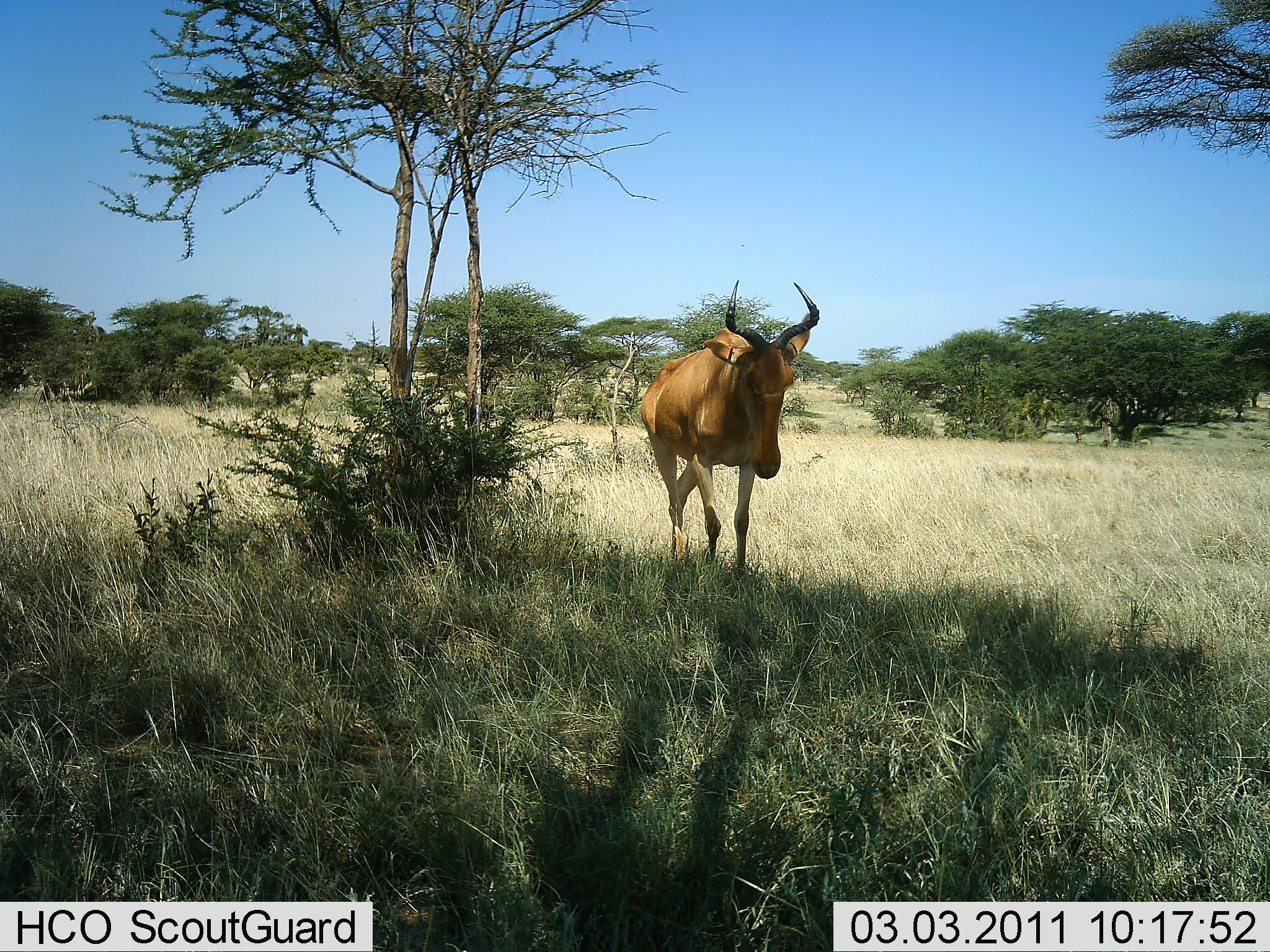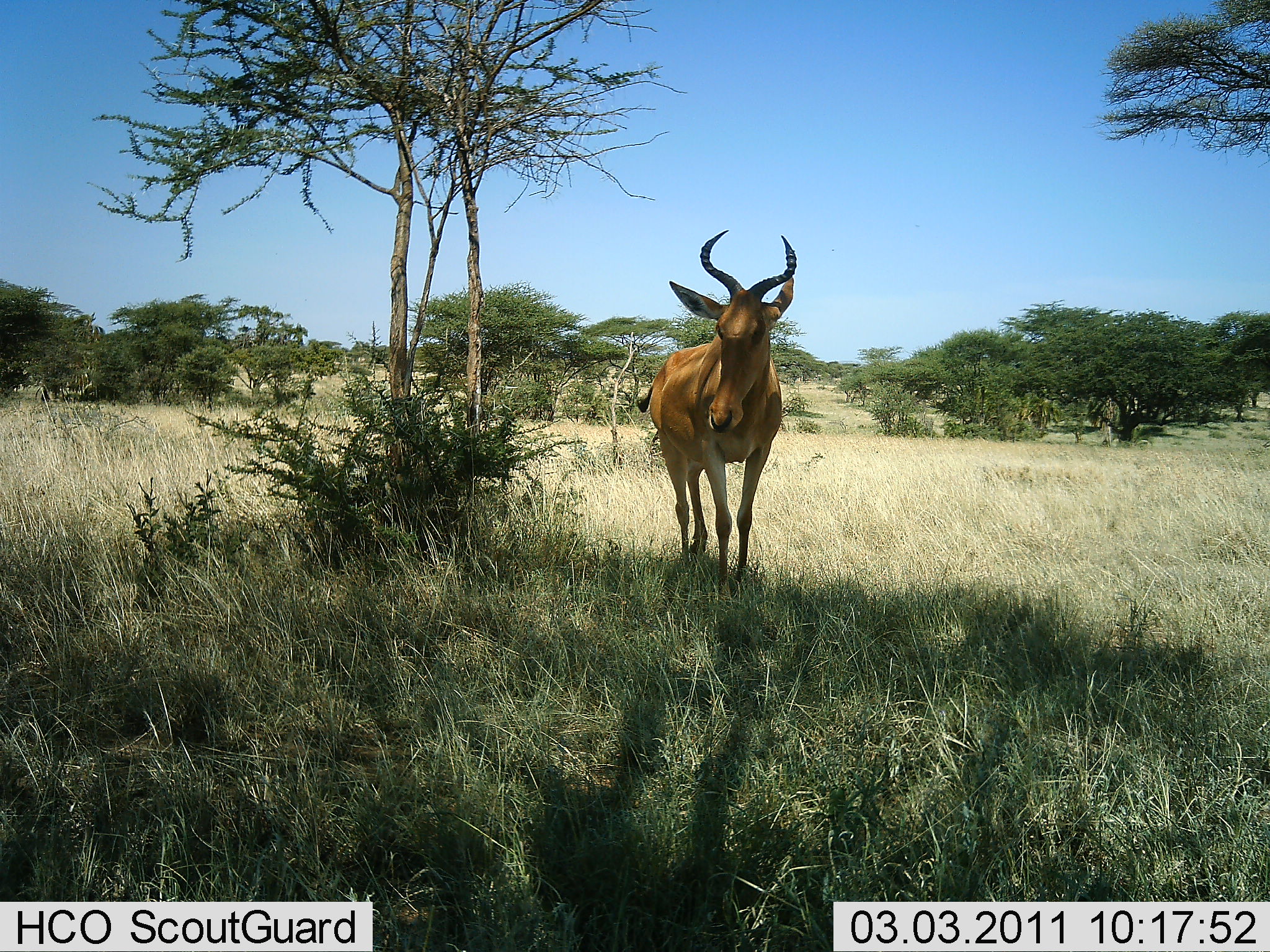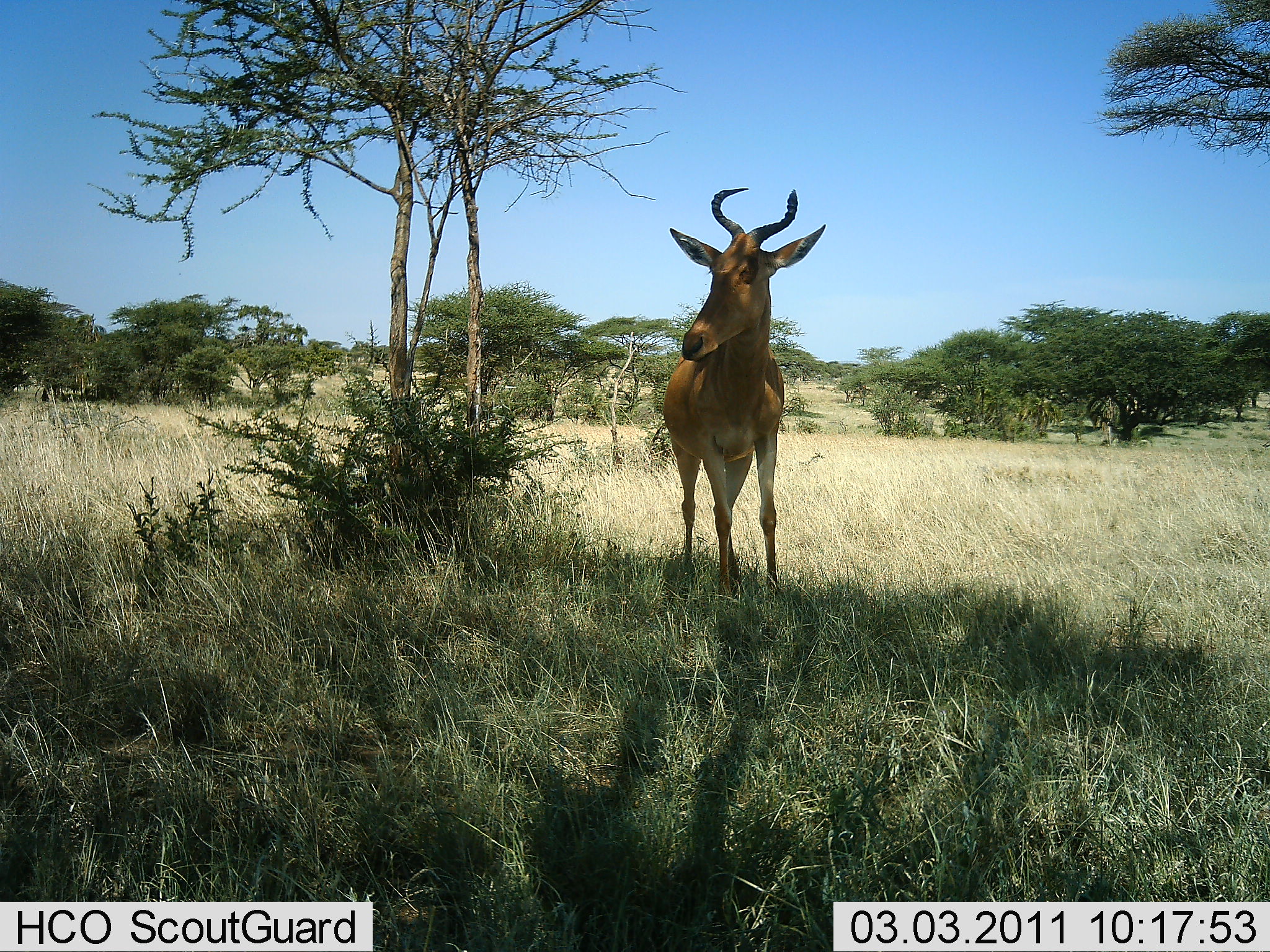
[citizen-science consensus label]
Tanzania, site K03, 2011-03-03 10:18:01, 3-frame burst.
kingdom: Animalia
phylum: Chordata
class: Mammalia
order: Artiodactyla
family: Bovidae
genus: Alcelaphus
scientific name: Alcelaphus buselaphus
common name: hartebeest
Hartebeest (Alcelaphus buselaphus), count 1. Behavior (volunteer vote fractions): standing 20%, resting 0%, moving 90%, interacting 0%. Young present (vote fraction): 0%. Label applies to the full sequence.